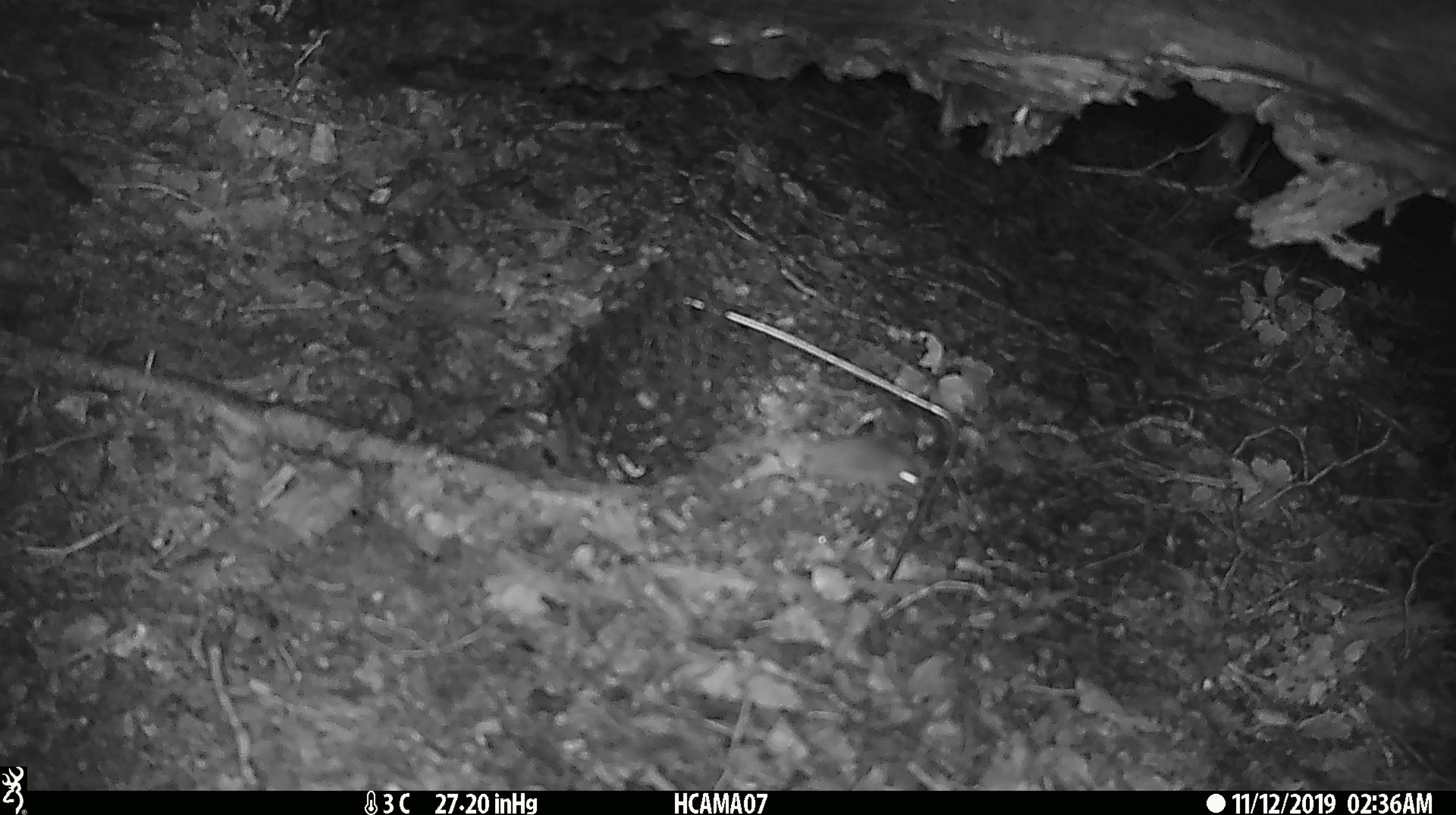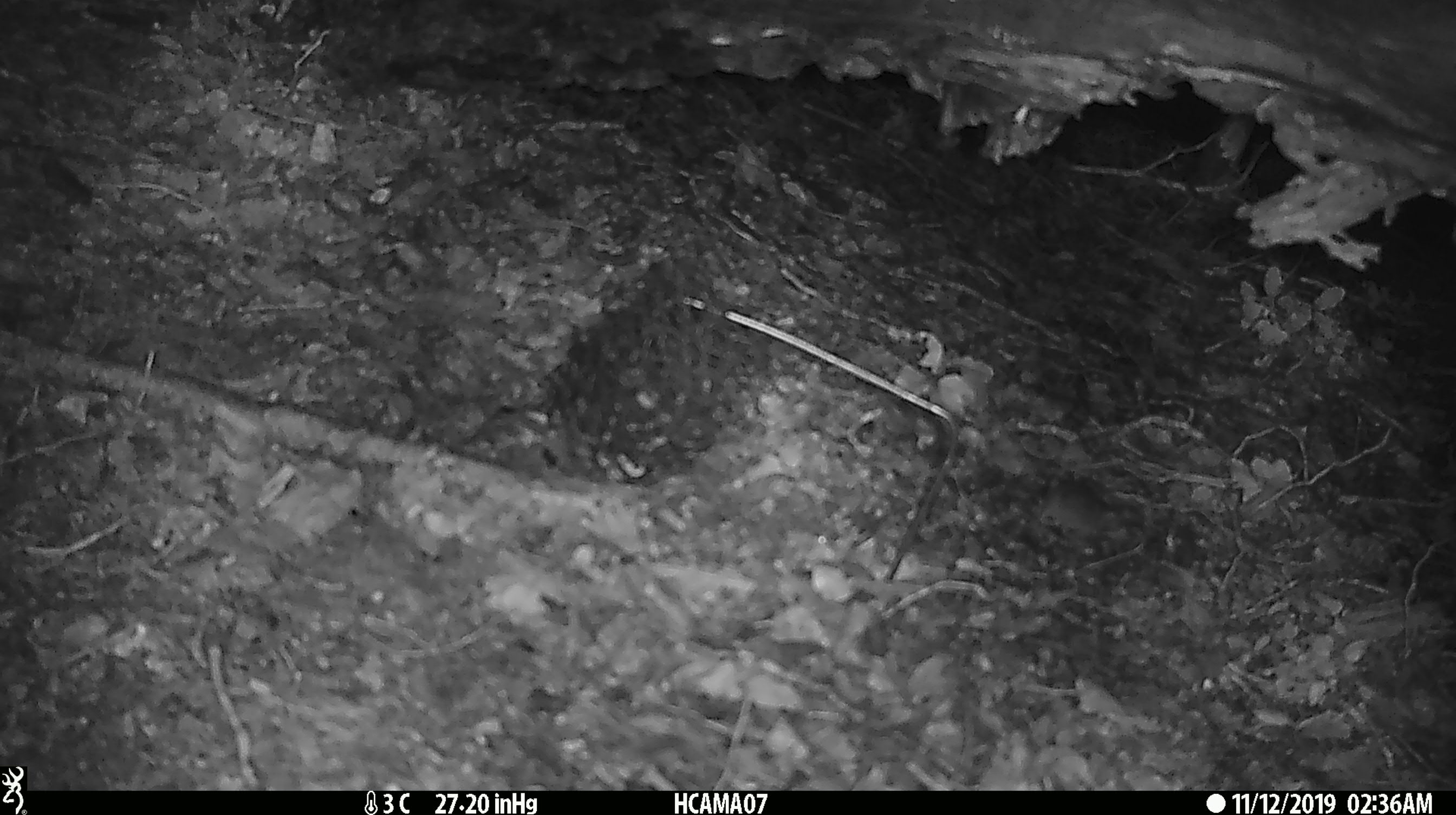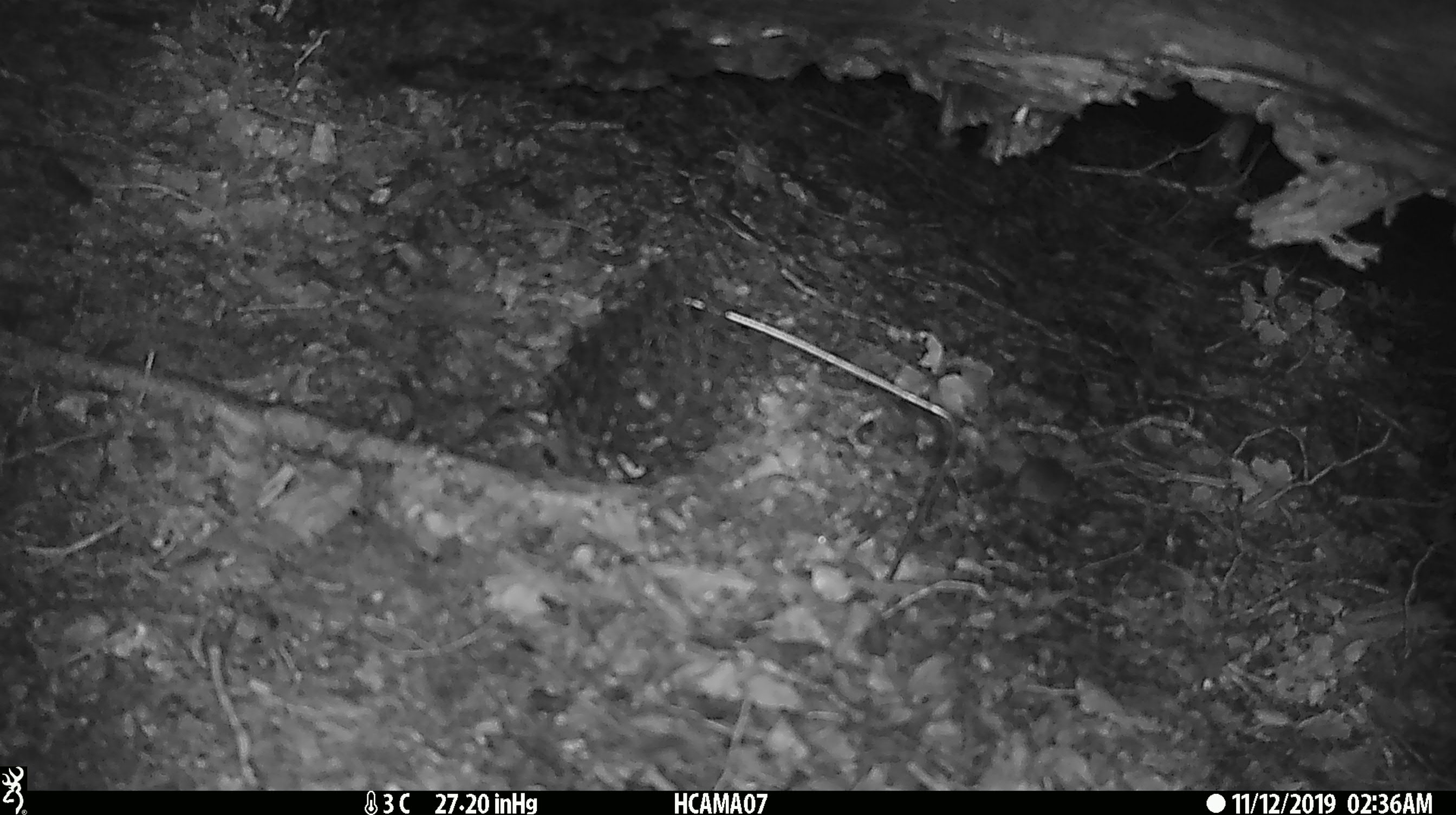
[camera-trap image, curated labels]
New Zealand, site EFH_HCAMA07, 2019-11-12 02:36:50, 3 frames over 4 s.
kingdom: Animalia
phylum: Chordata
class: Mammalia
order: Rodentia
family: Muridae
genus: Mus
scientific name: Mus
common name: mouse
Mouse (Mus).